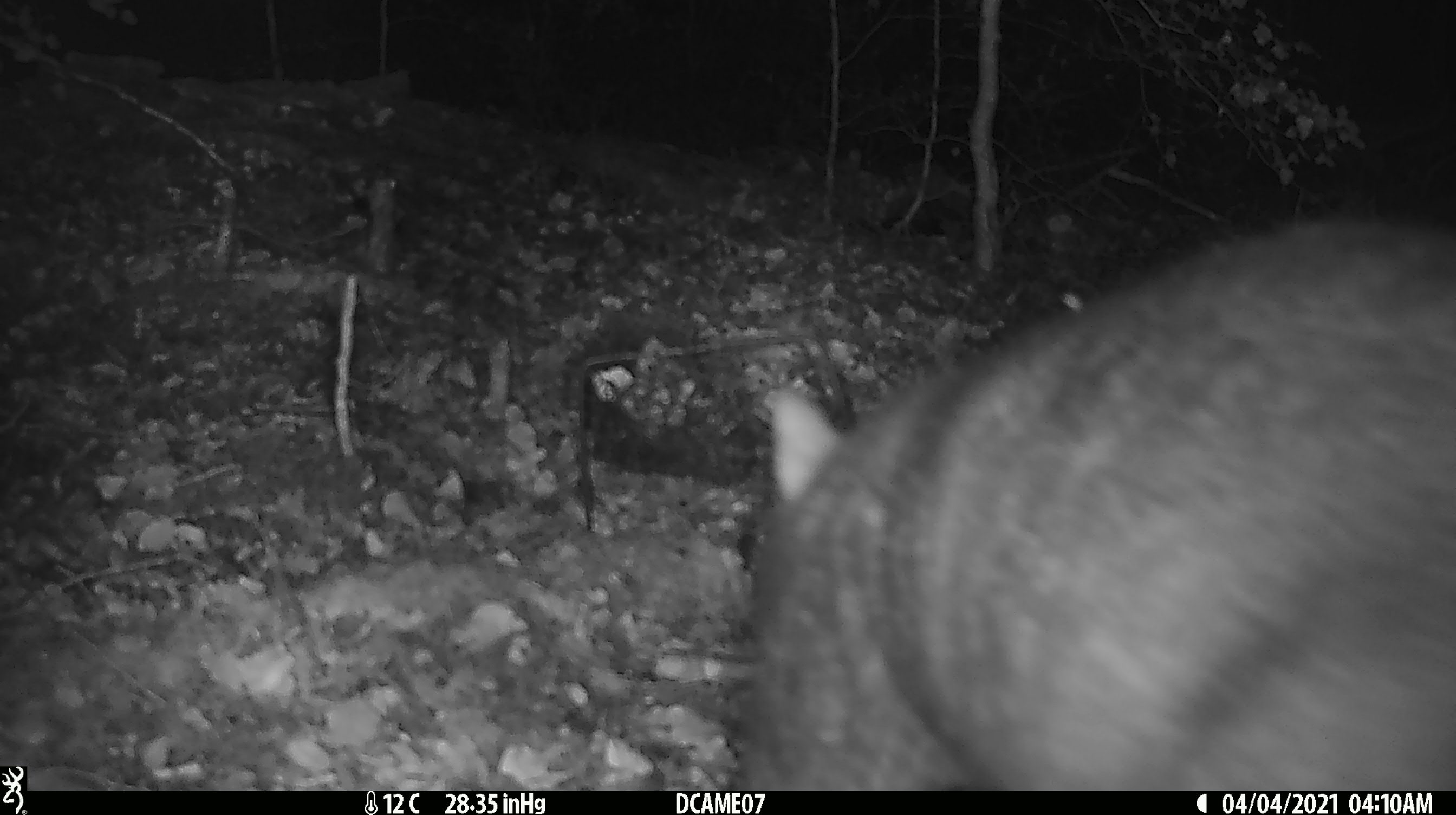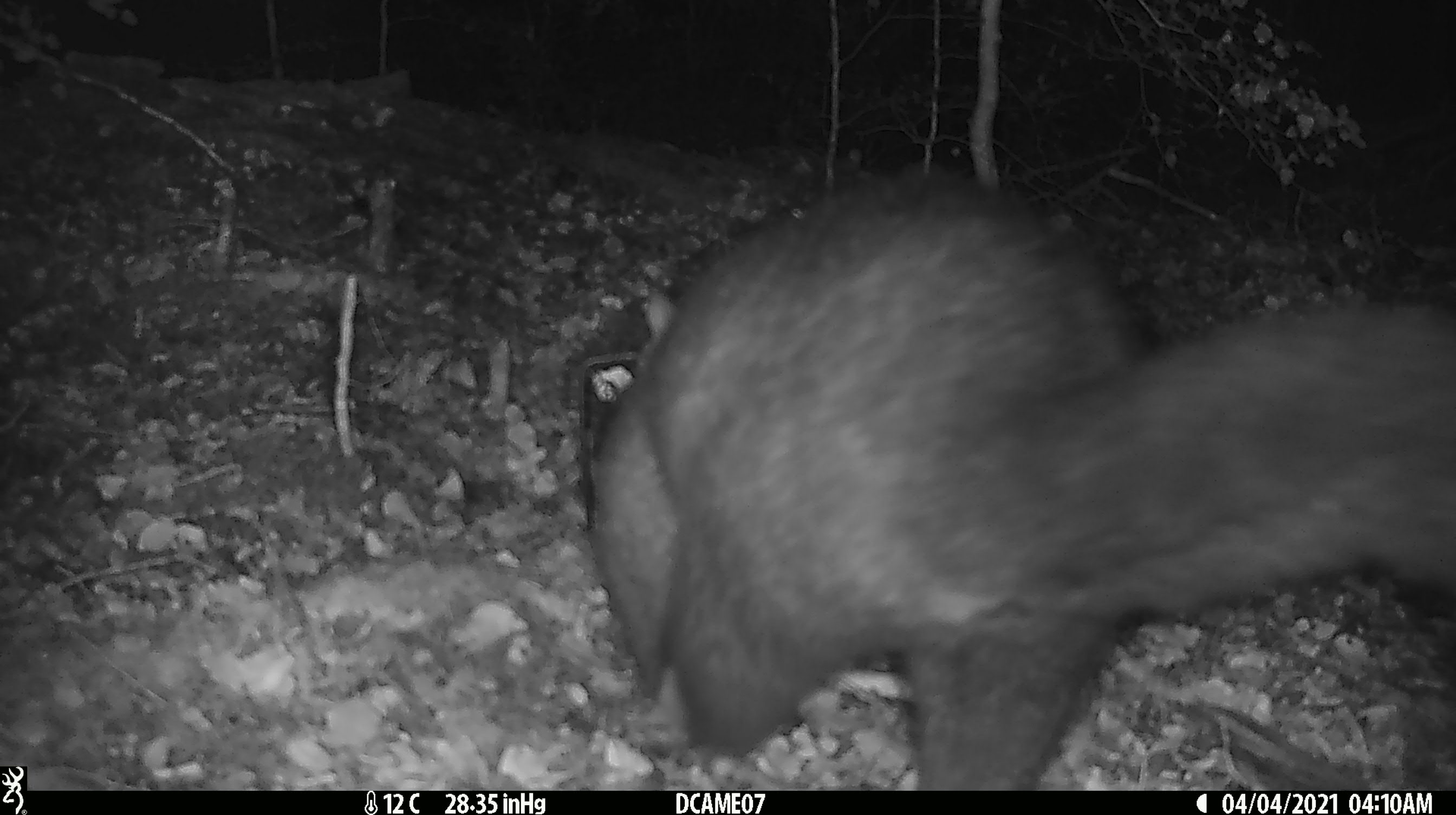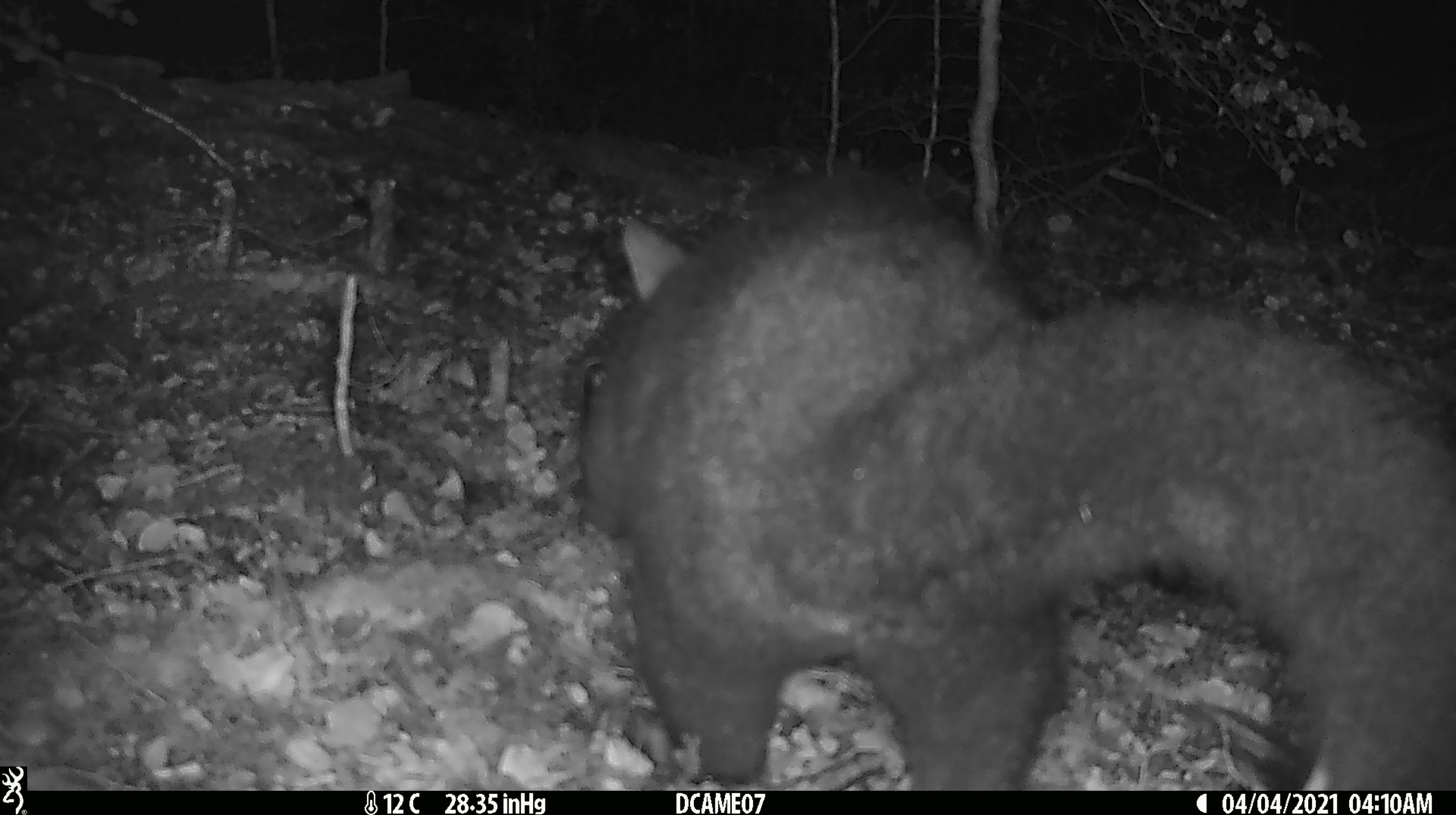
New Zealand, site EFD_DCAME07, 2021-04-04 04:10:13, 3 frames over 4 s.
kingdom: Animalia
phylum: Chordata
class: Mammalia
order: Diprotodontia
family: Phalangeridae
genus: Trichosurus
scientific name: Trichosurus vulpecula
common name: common brushtail possum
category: possum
Possum (common brushtail possum) (Trichosurus vulpecula).